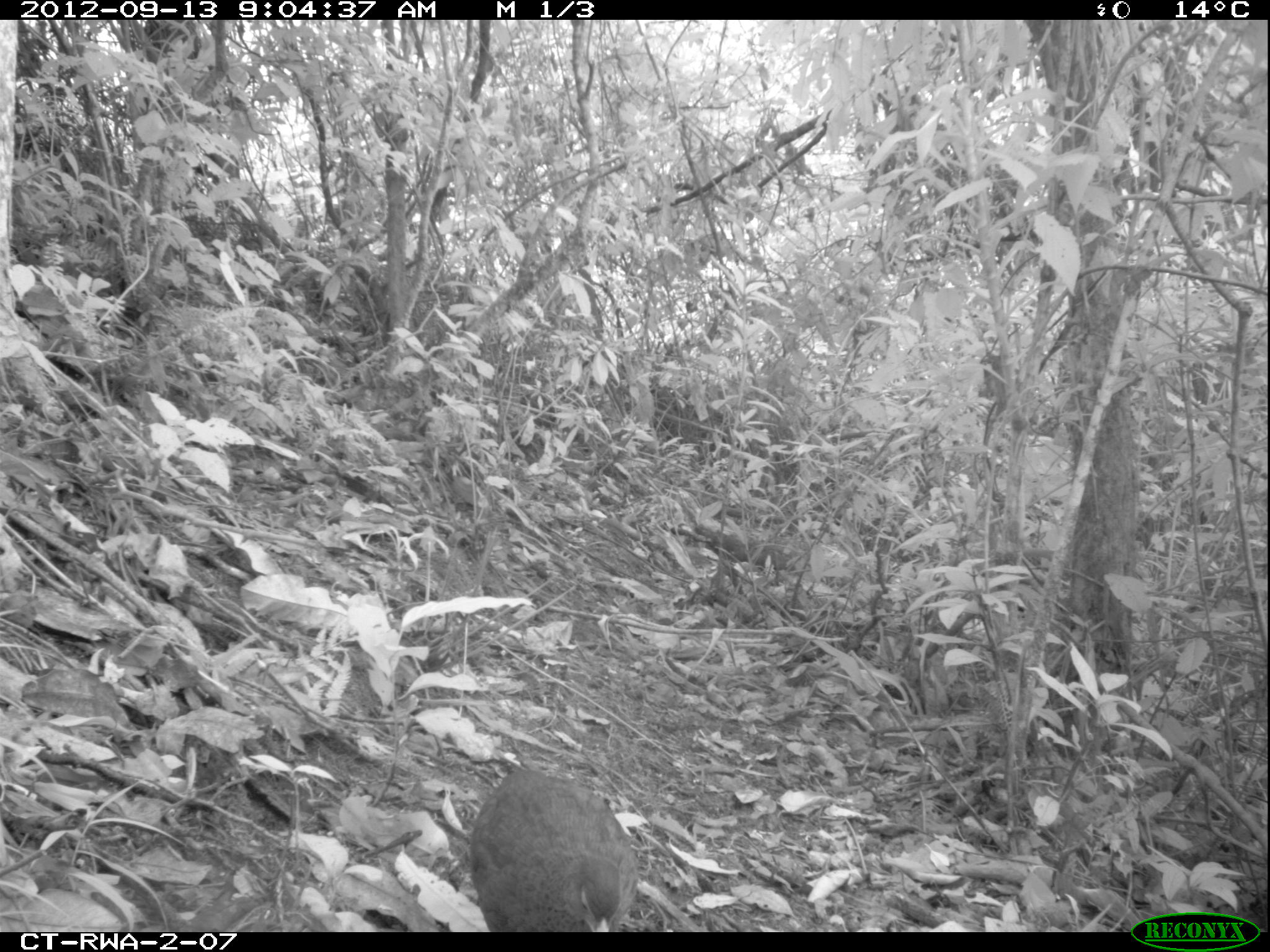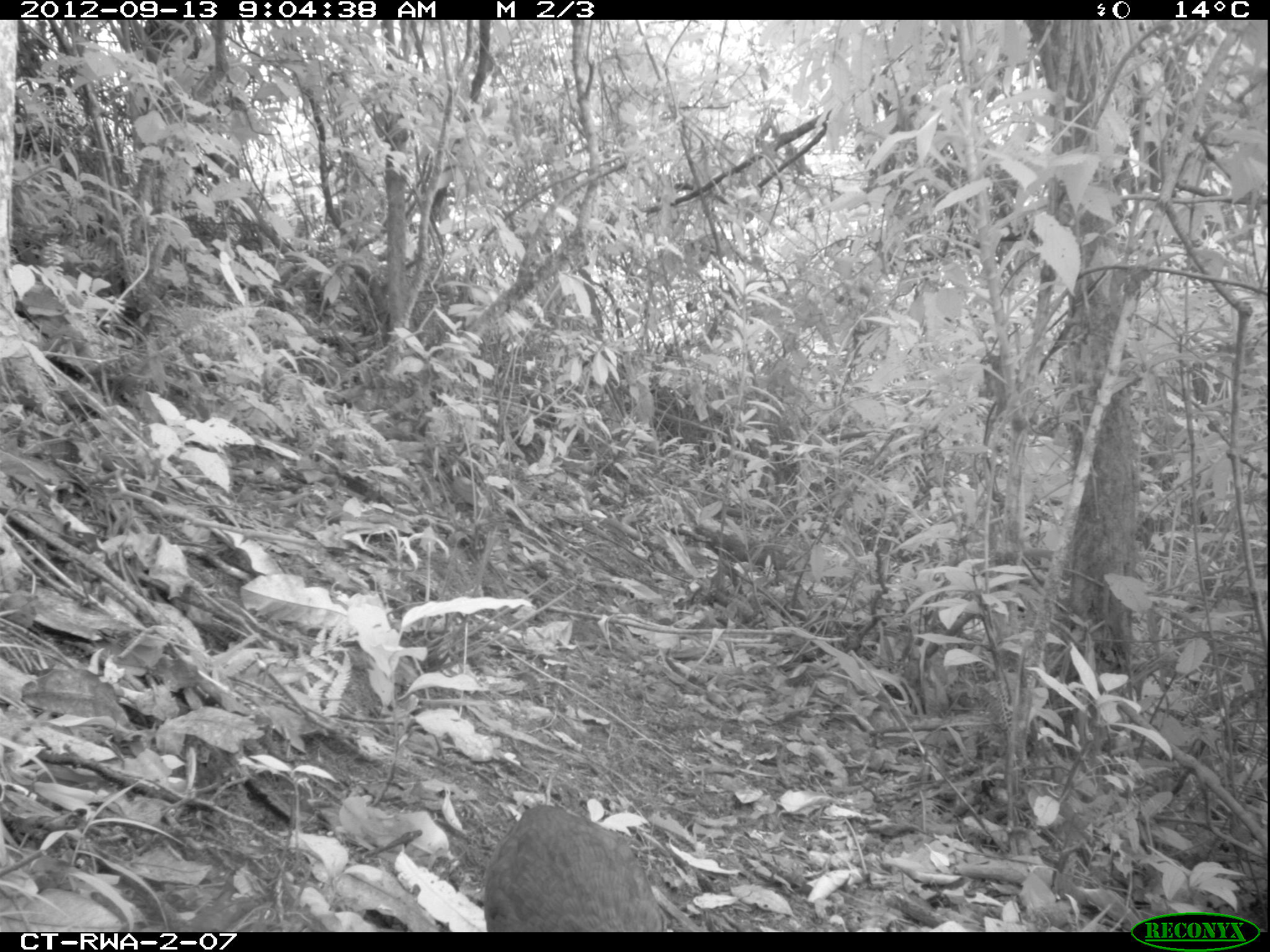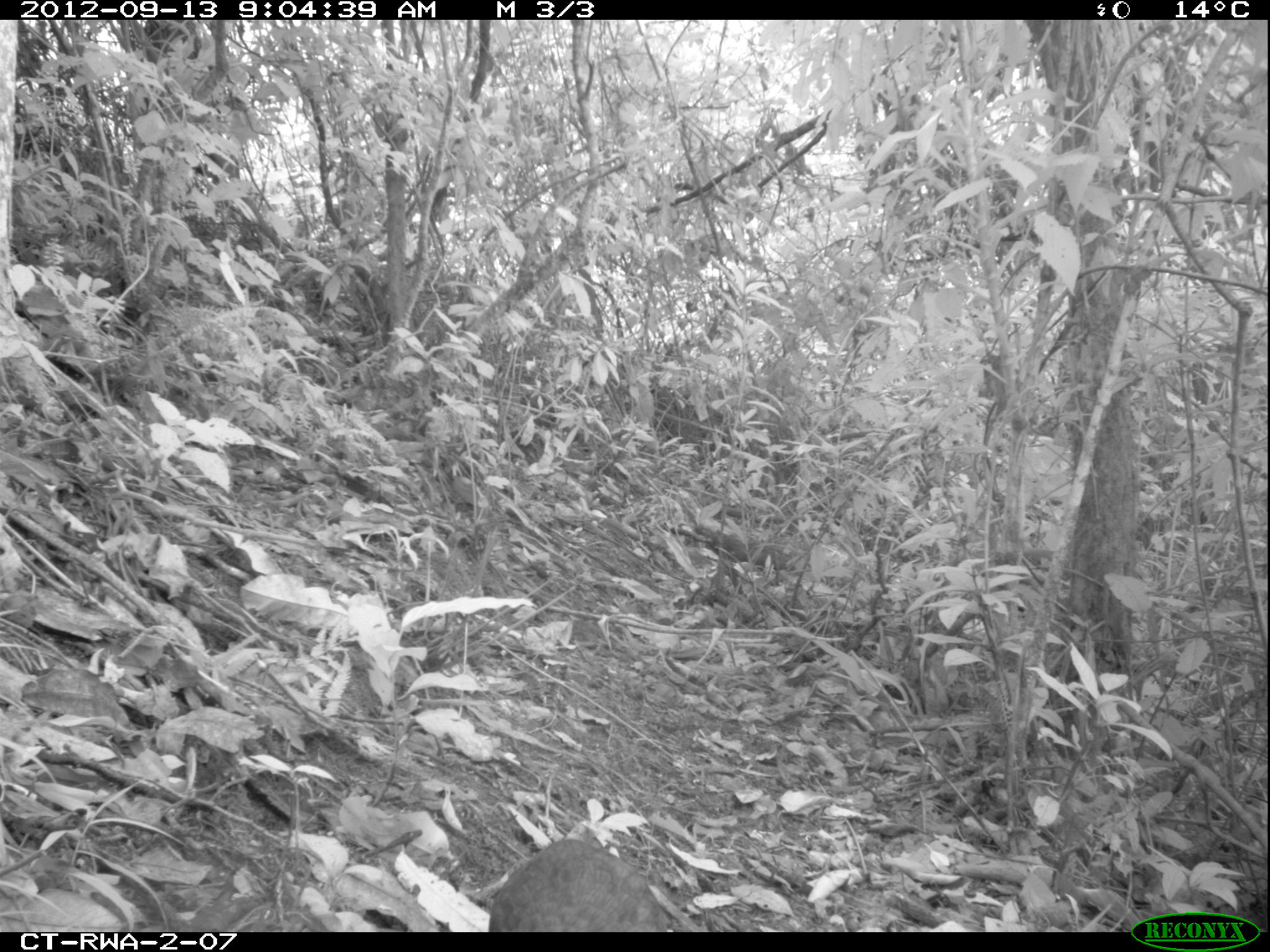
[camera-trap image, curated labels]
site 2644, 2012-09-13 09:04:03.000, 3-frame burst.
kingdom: Animalia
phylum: Chordata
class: Aves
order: Galliformes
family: Phasianidae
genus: Pternistis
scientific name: Pternistis nobilis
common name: handsome francolin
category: francolinus nobilis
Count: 1.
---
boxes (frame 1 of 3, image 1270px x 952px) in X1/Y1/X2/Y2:
francolinus nobilis: 468/767/634/932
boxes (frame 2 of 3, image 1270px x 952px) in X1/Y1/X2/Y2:
francolinus nobilis: 480/801/667/933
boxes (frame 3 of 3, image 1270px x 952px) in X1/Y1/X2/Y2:
francolinus nobilis: 486/835/668/932